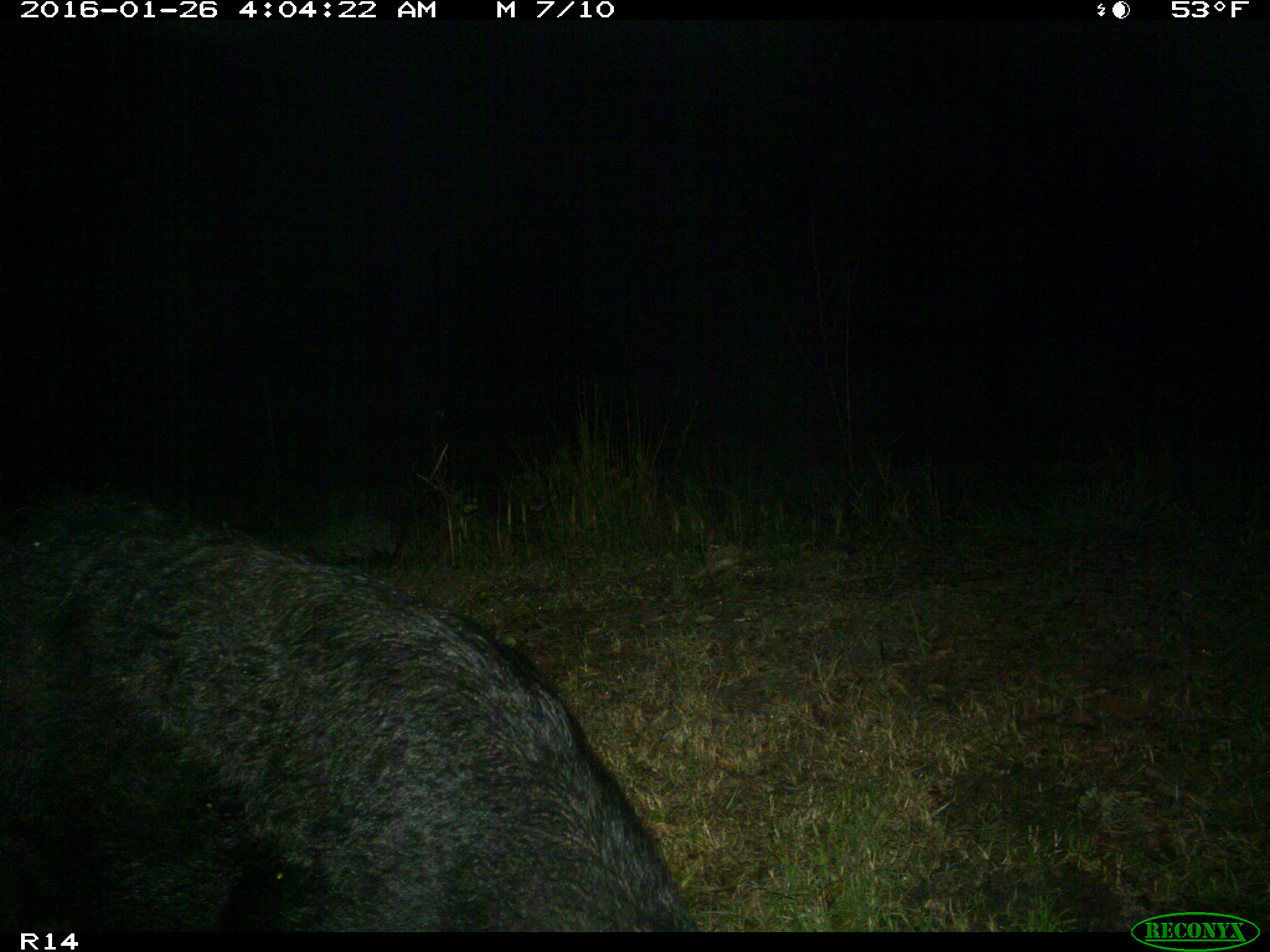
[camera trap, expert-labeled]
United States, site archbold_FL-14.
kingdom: Animalia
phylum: Chordata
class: Mammalia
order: Artiodactyla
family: Suidae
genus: Sus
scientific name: Sus scrofa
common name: wild boar